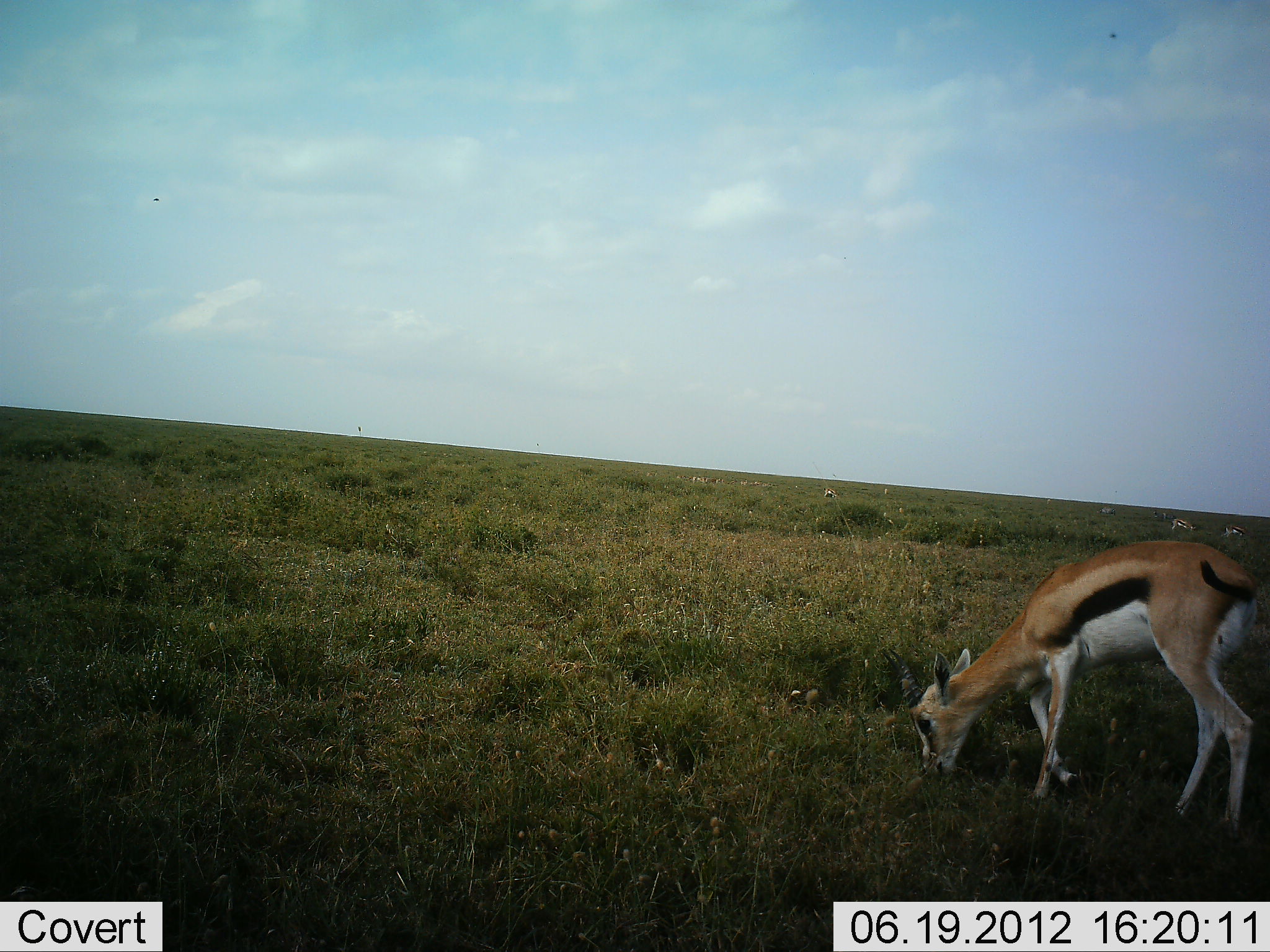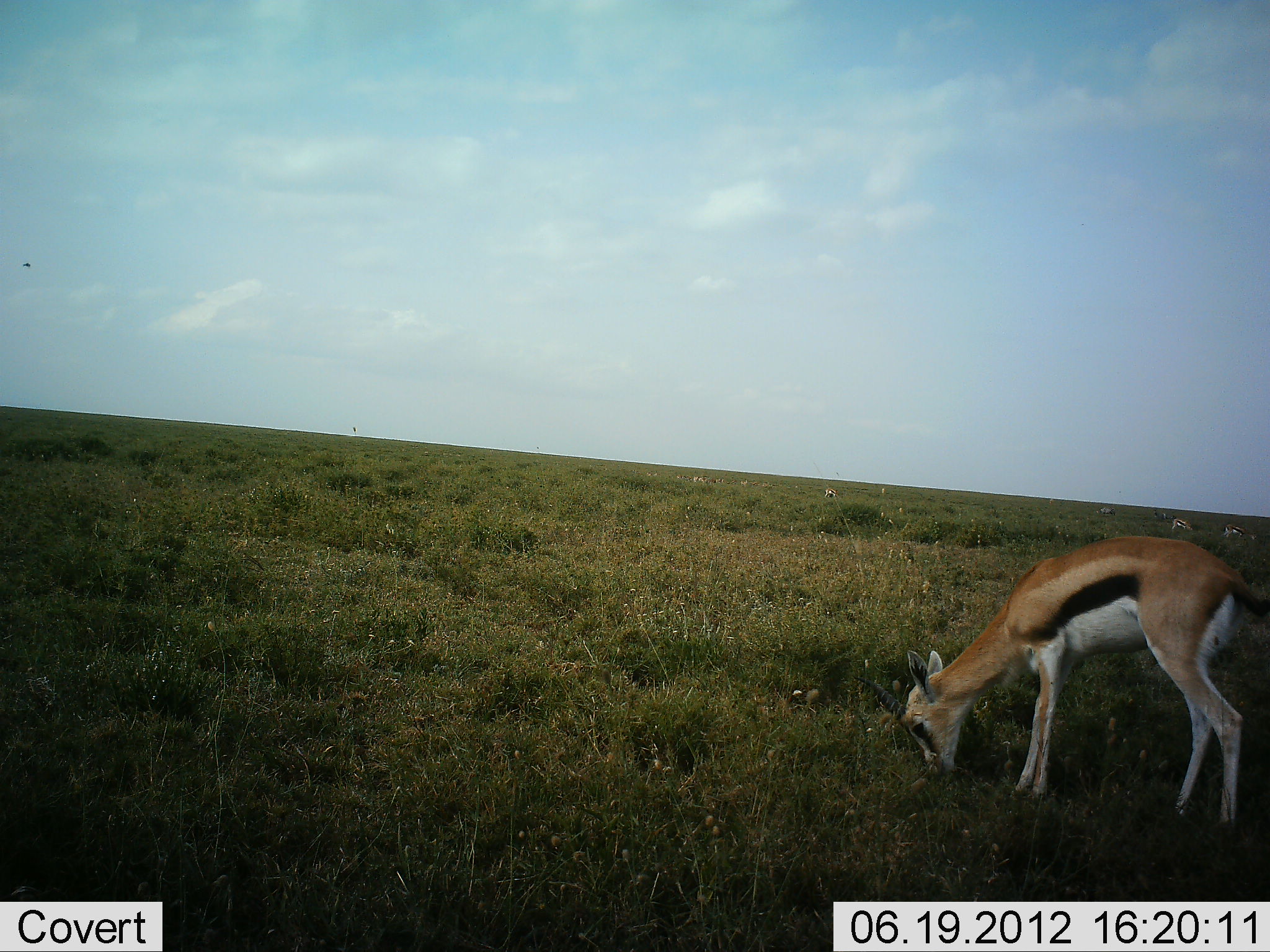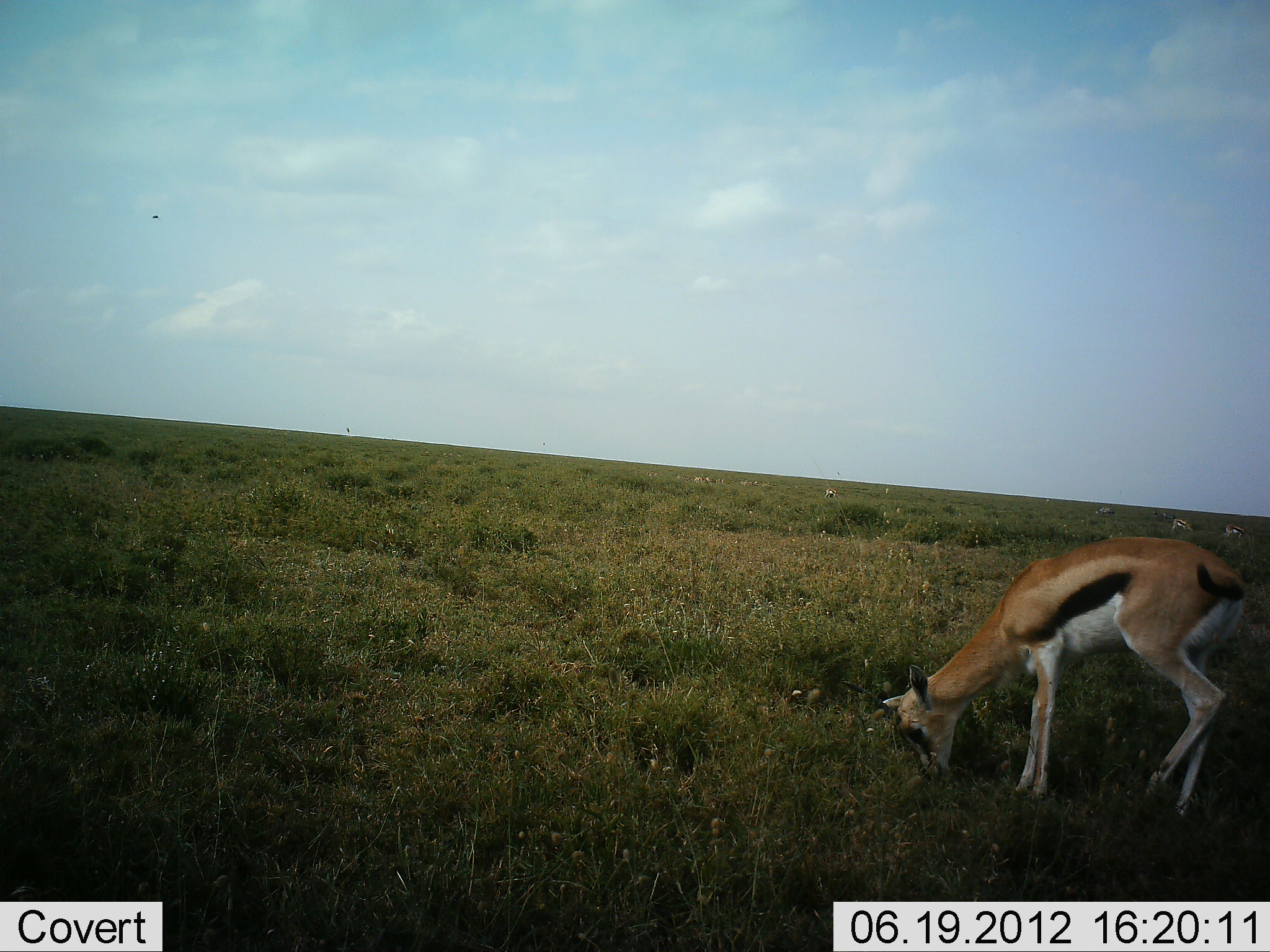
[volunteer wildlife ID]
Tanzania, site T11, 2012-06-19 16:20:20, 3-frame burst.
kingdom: Animalia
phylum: Chordata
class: Mammalia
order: Artiodactyla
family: Bovidae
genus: Eudorcas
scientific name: Eudorcas thomsonii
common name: thomson's gazelle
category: gazellethomsons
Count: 1.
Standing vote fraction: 30%.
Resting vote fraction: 10%.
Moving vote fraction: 0%.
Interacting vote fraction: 0%.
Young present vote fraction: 10%.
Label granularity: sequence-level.